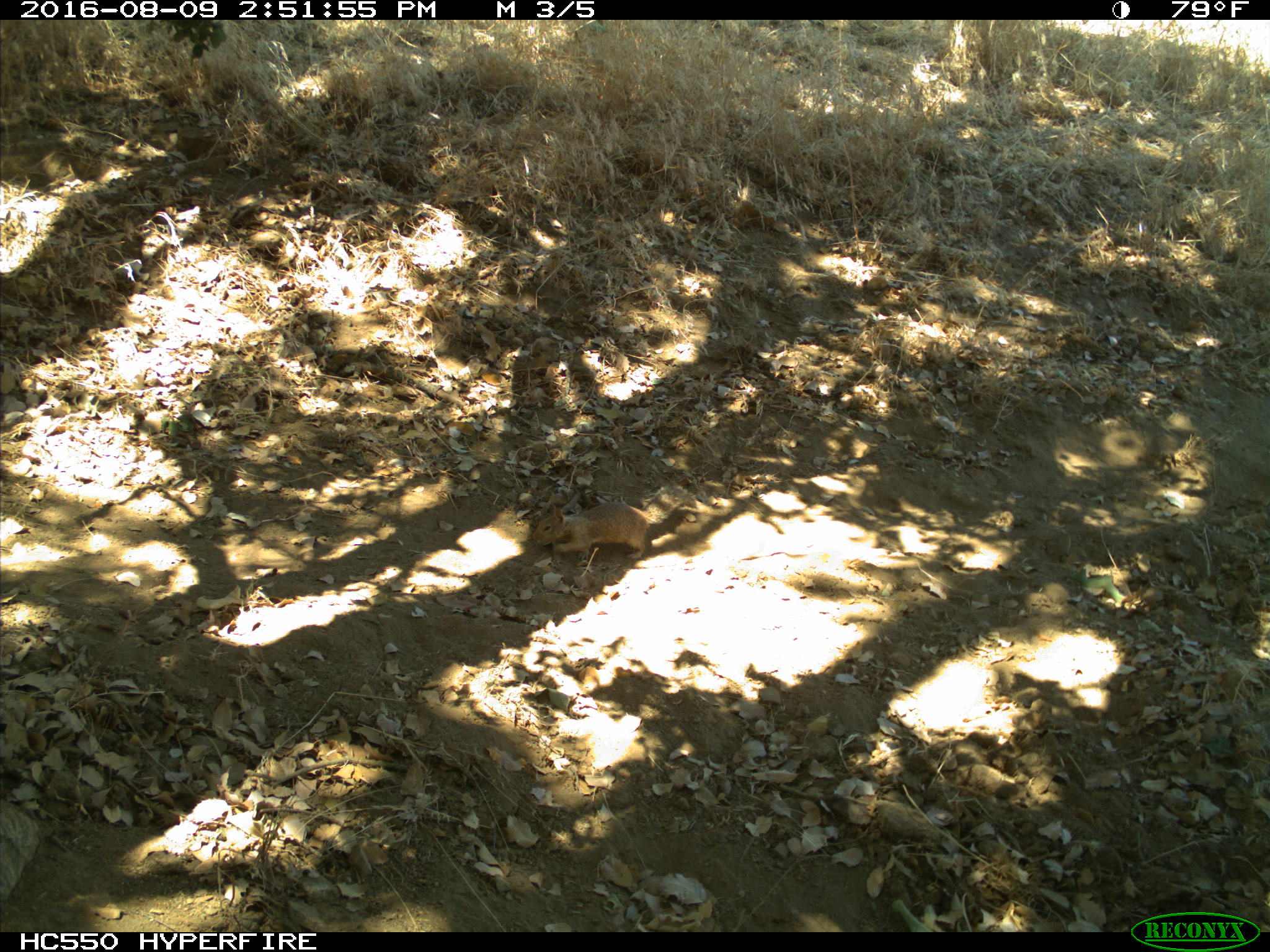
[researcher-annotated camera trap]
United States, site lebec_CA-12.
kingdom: Animalia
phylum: Chordata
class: Mammalia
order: Rodentia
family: Sciuridae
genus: Otospermophilus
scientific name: Otospermophilus beecheyi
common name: california ground squirrel